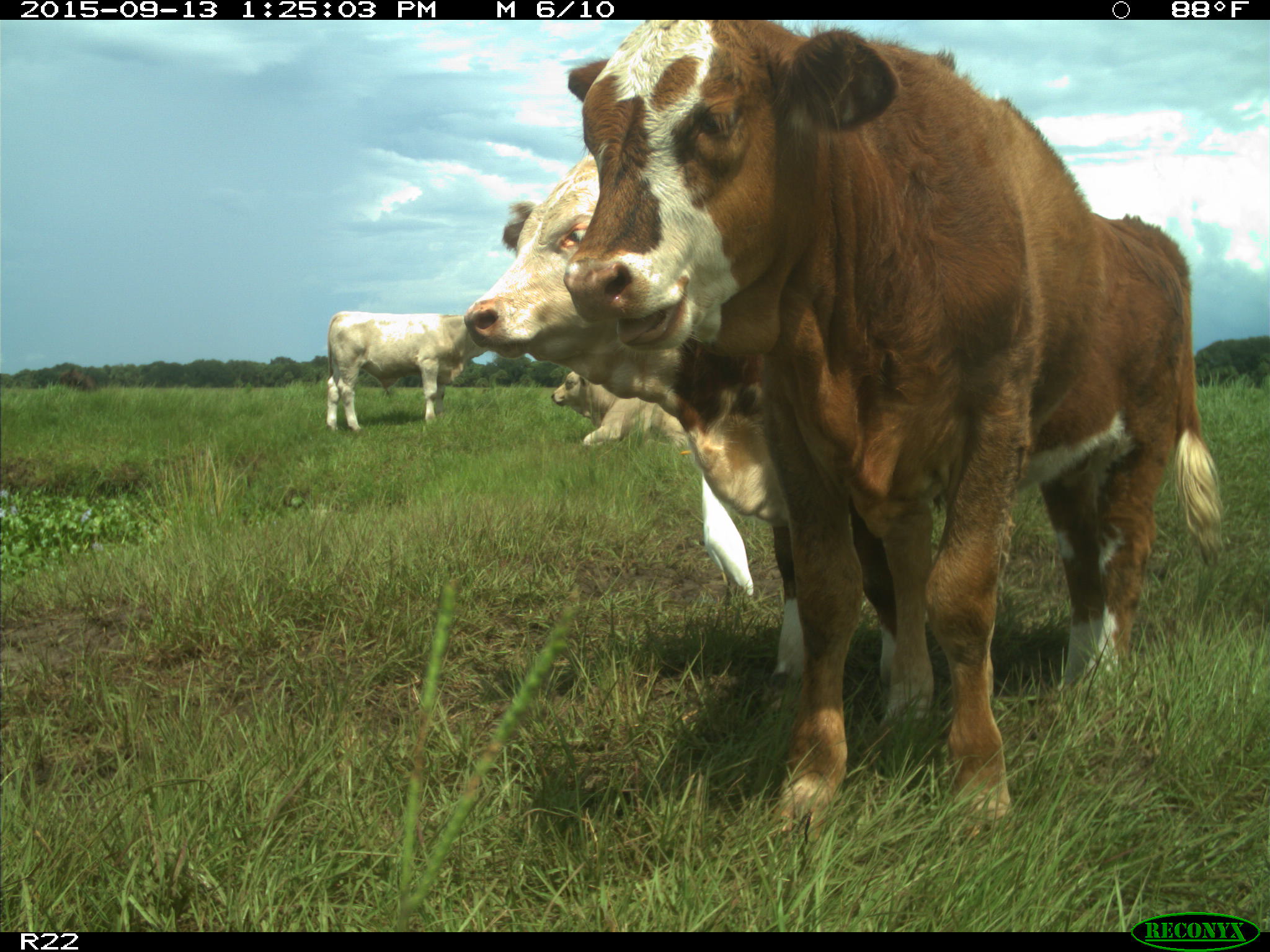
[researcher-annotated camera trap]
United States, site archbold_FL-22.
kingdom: Animalia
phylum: Chordata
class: Mammalia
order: Artiodactyla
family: Bovidae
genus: Bos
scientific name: Bos taurus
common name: domestic cow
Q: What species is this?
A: Bos taurus (domestic cow).